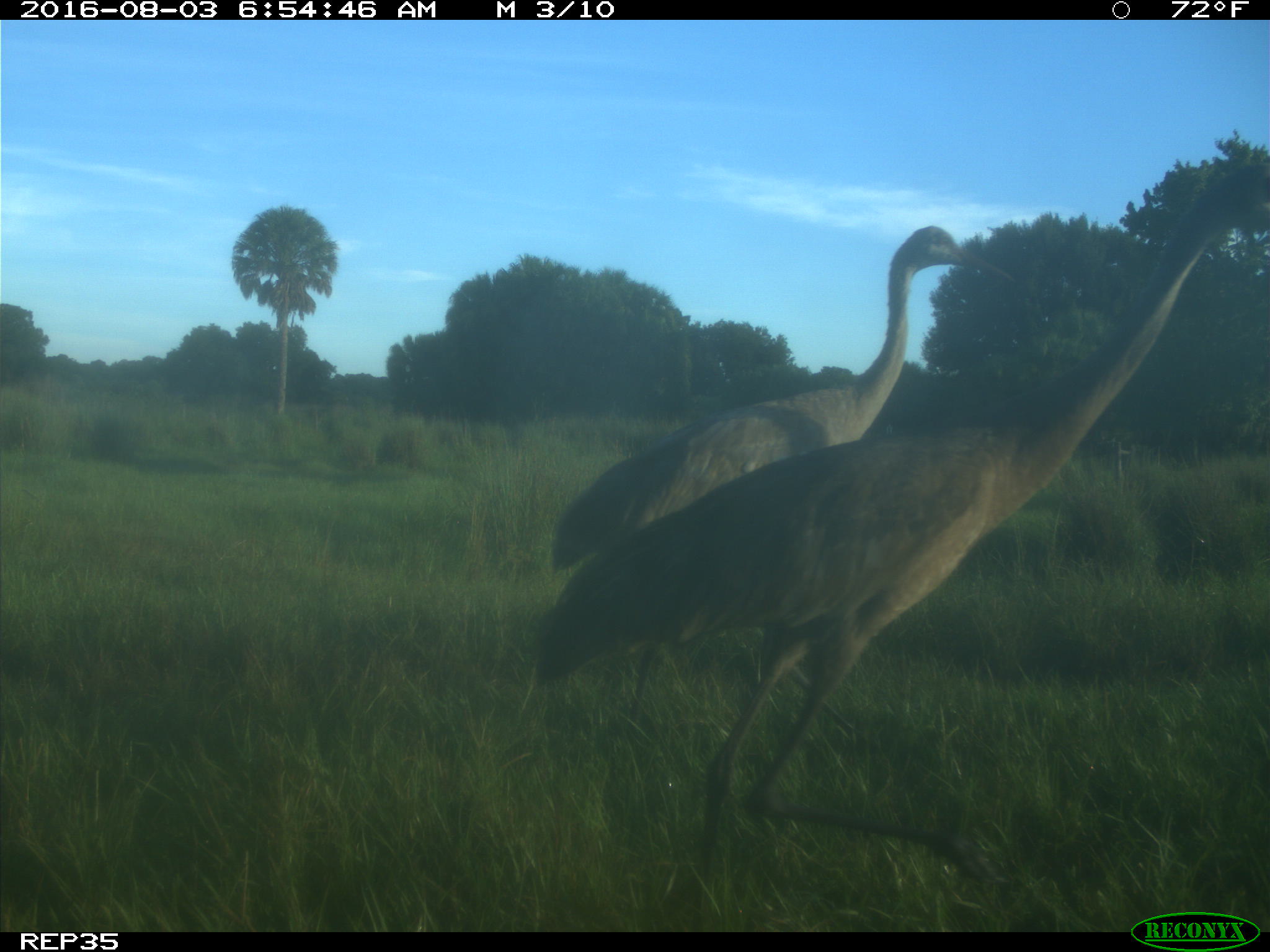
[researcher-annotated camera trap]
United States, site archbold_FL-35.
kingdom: Animalia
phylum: Chordata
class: Aves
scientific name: Aves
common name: birds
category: unidentified bird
Unidentified bird (birds) (Aves).